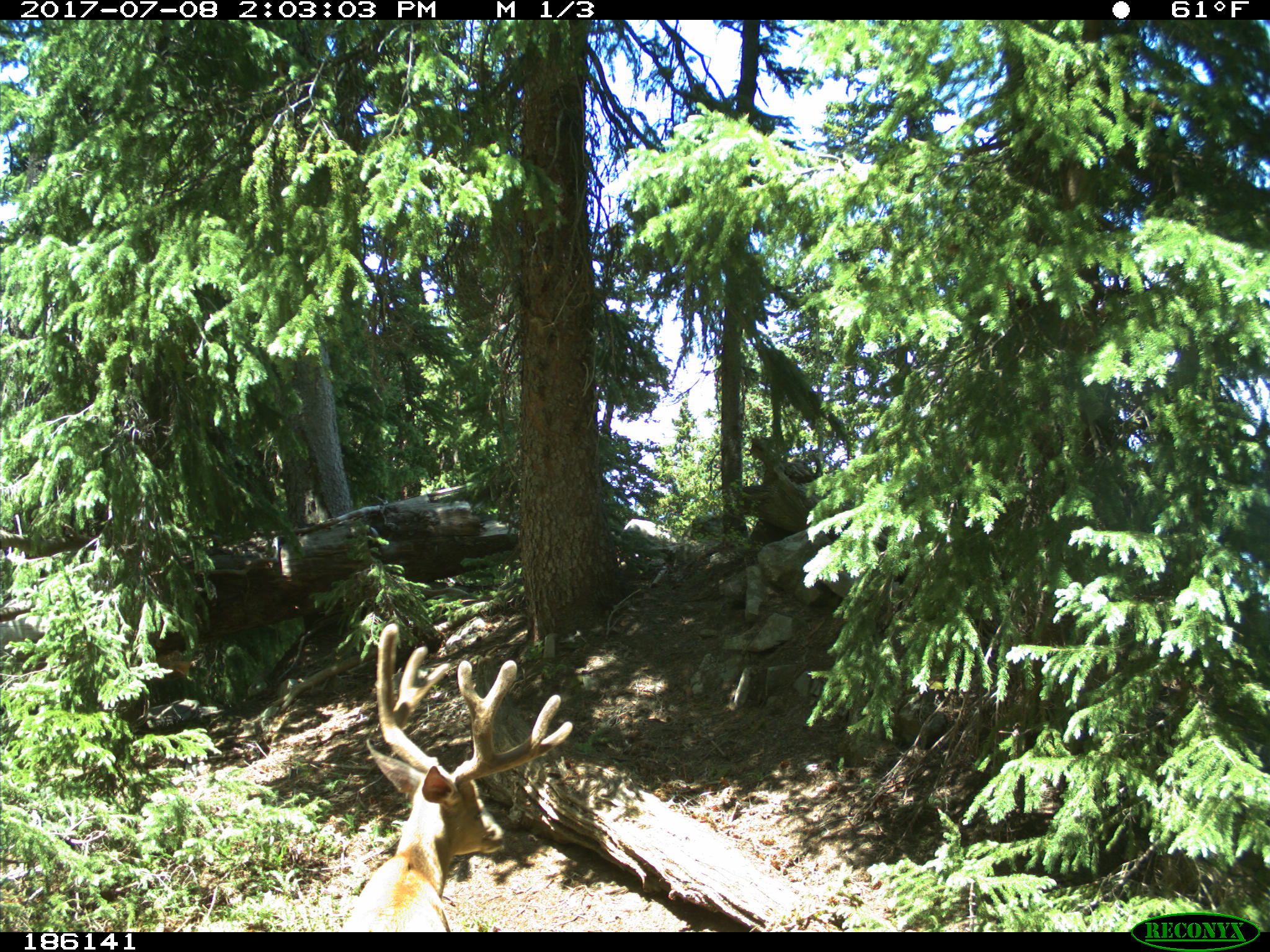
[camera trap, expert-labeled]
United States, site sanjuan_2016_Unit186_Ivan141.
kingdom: Animalia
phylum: Chordata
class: Mammalia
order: Artiodactyla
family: Cervidae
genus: Odocoileus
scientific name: Odocoileus hemionus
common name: mule deer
Odocoileus hemionus (mule deer).